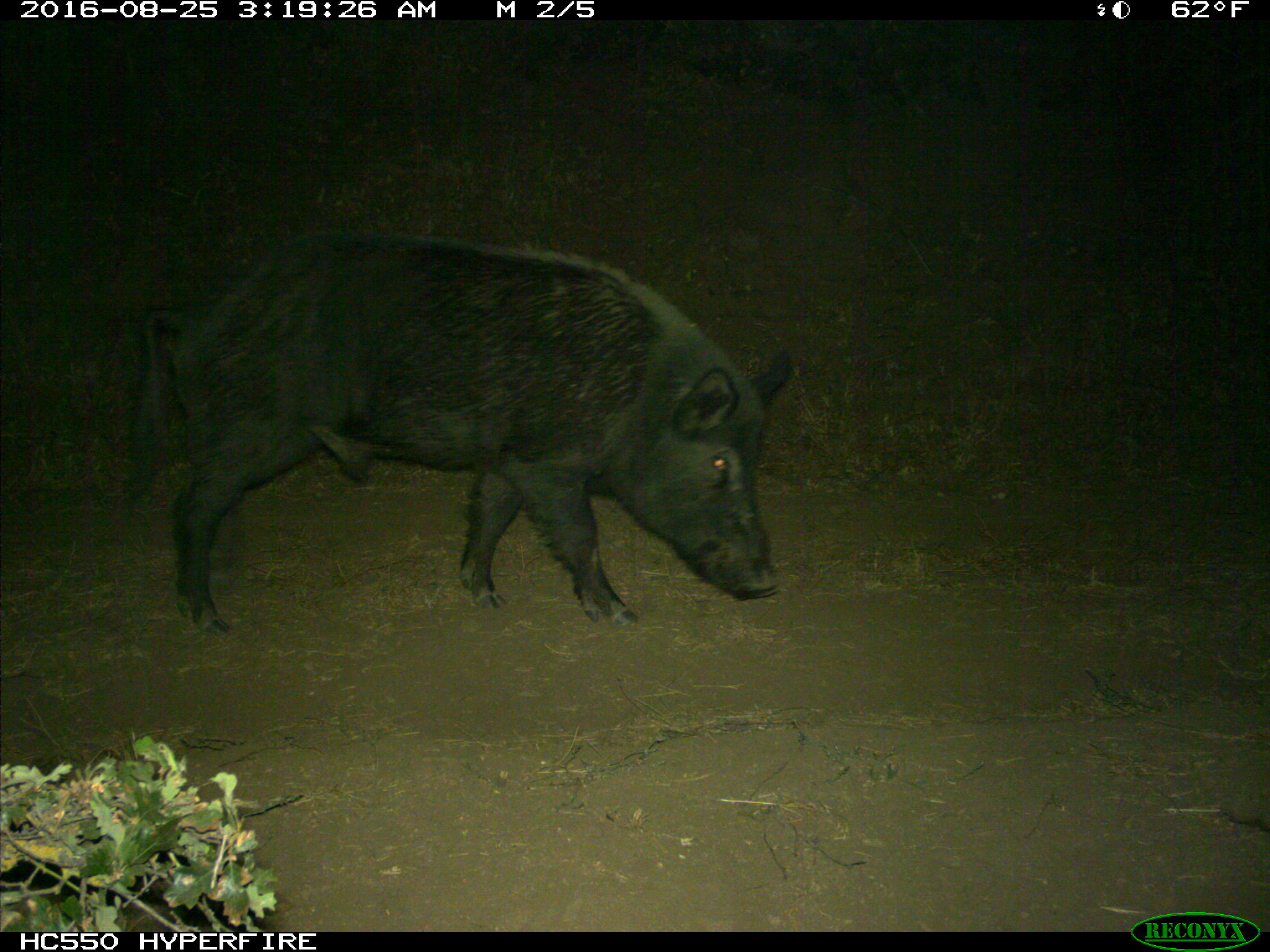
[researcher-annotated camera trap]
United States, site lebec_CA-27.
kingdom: Animalia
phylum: Chordata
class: Mammalia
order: Artiodactyla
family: Suidae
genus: Sus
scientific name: Sus scrofa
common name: wild boar